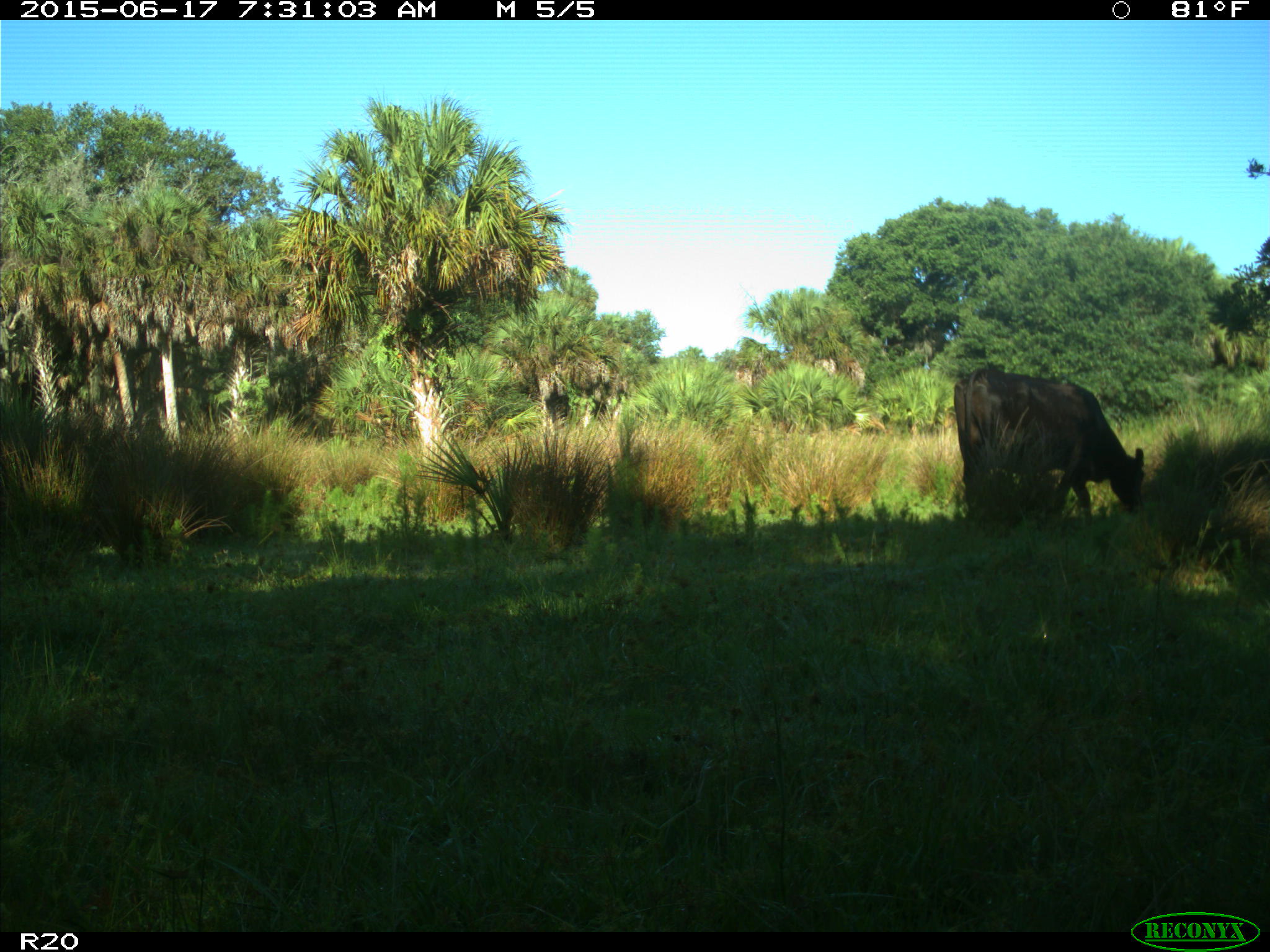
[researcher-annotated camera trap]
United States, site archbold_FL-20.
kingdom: Animalia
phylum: Chordata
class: Mammalia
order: Artiodactyla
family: Bovidae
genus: Bos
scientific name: Bos taurus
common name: domestic cow